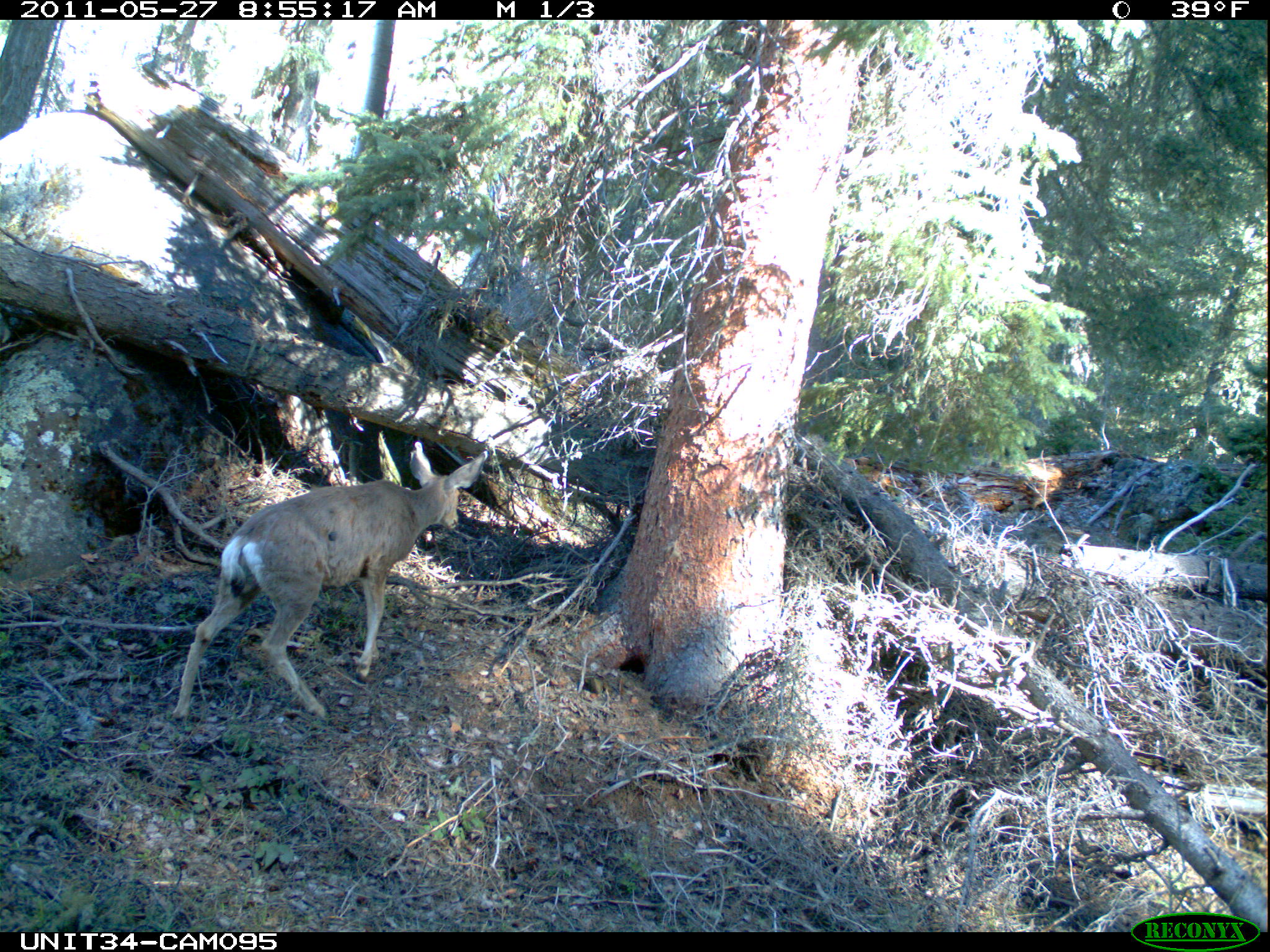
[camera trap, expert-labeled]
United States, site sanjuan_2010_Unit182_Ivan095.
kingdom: Animalia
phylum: Chordata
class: Mammalia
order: Artiodactyla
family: Cervidae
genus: Odocoileus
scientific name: Odocoileus hemionus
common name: mule deer